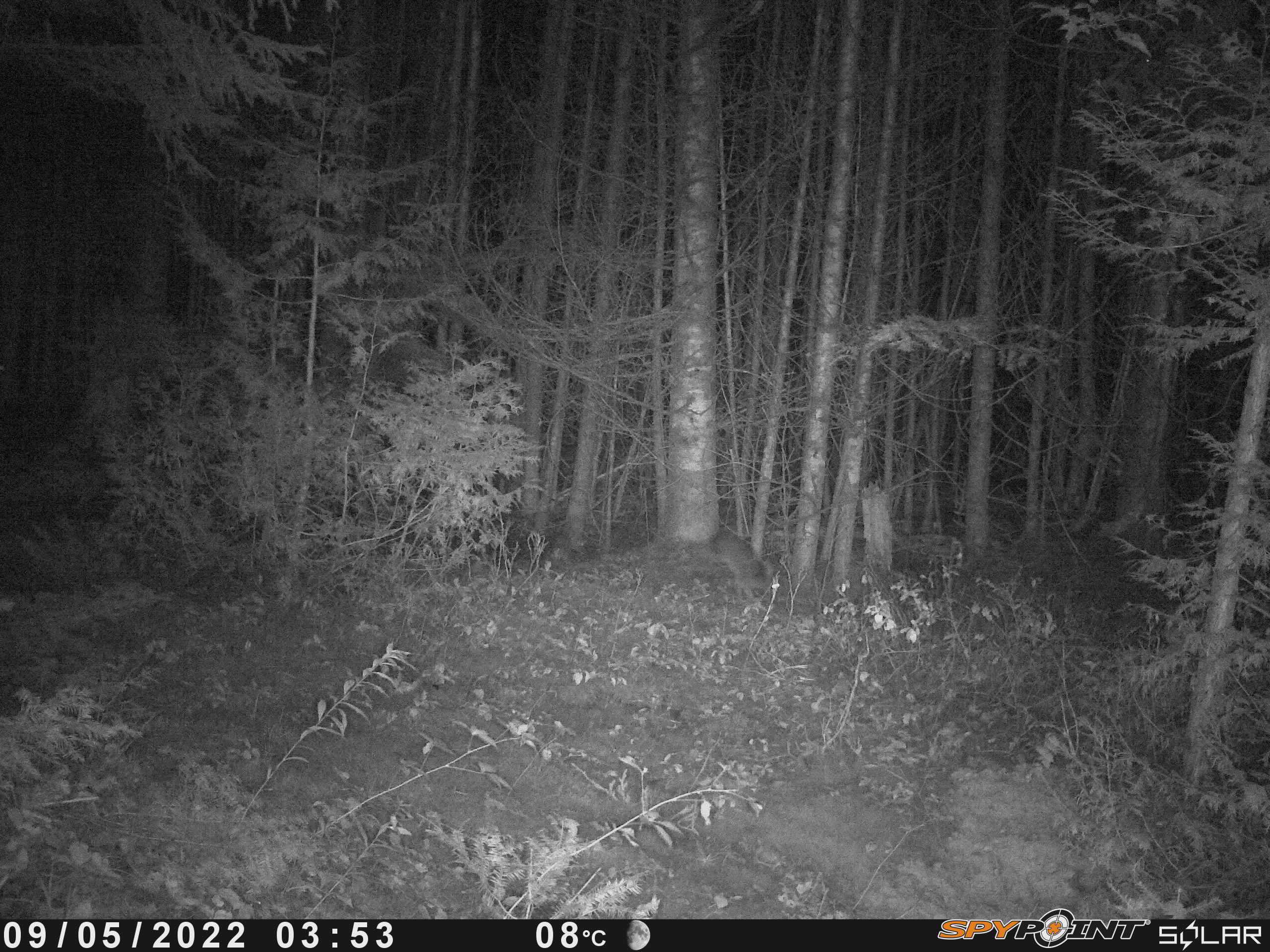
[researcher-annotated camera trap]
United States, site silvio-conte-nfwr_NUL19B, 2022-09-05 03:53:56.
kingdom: Animalia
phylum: Chordata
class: Mammalia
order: Lagomorpha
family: Leporidae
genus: Lepus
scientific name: Lepus americanus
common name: snowshoe hare